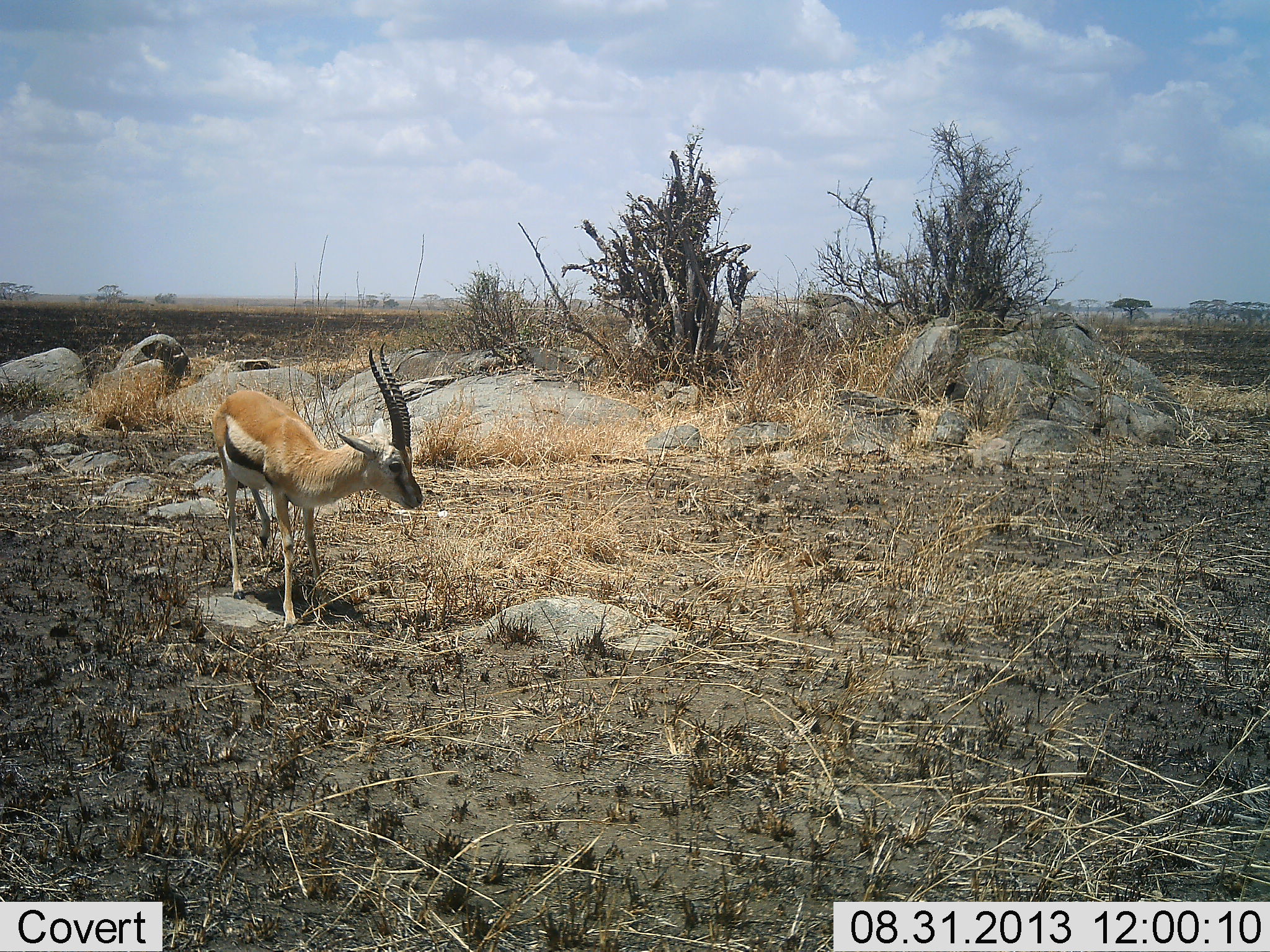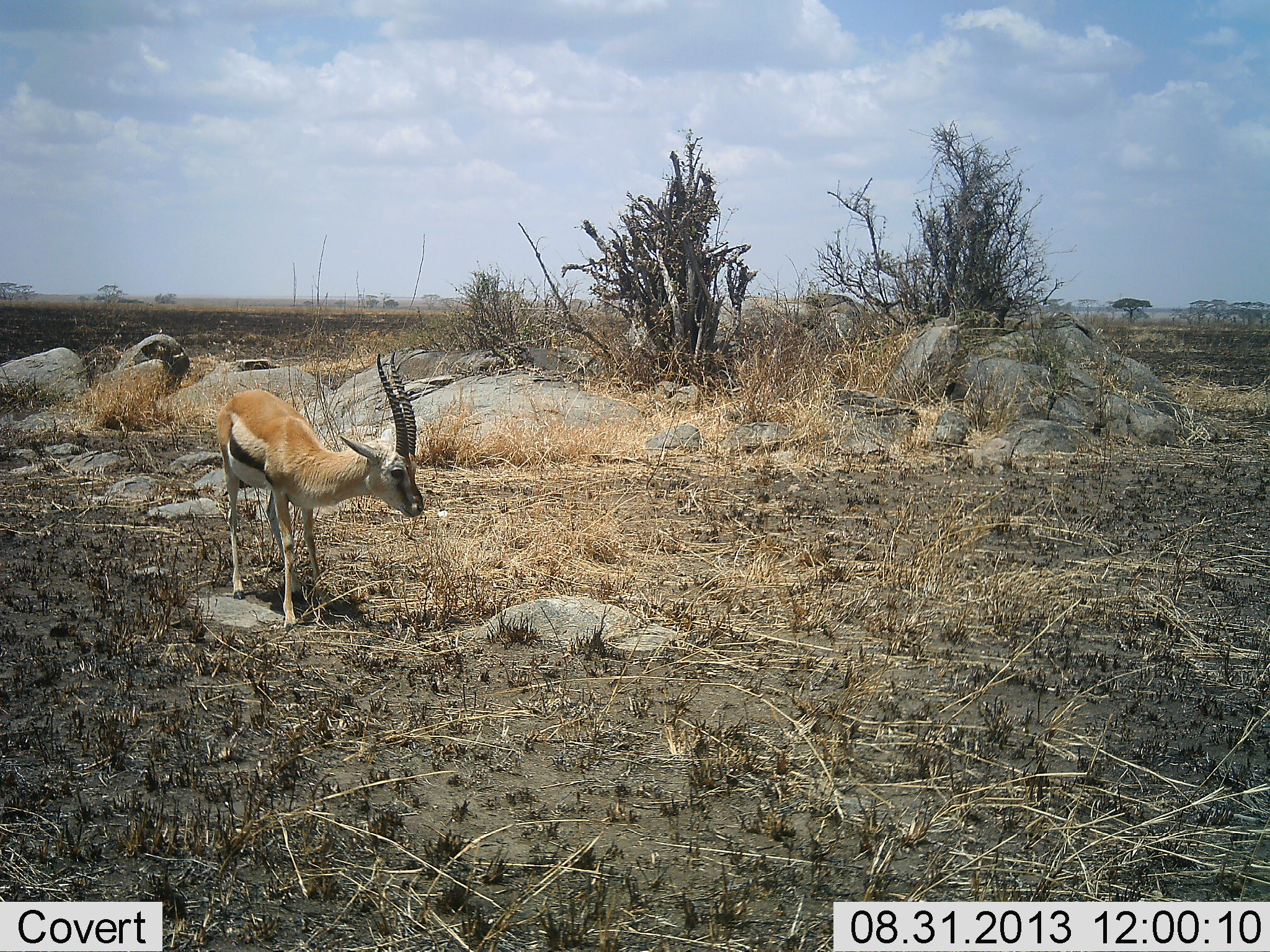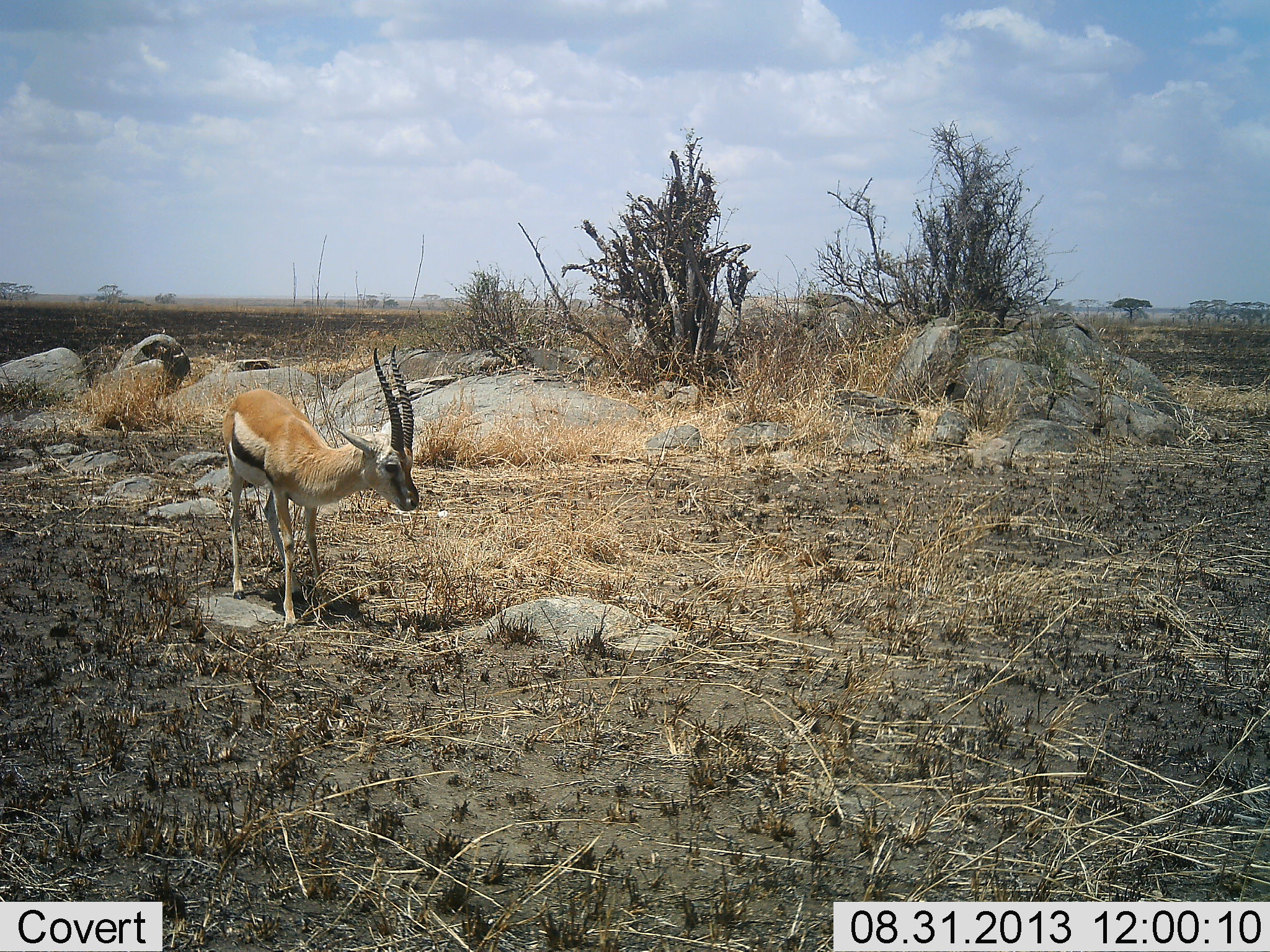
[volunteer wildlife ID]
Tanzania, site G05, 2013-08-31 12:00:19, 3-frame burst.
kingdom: Animalia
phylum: Chordata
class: Mammalia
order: Artiodactyla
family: Bovidae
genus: Eudorcas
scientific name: Eudorcas thomsonii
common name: thomson's gazelle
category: gazellethomsons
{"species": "gazellethomsons (thomson's gazelle) (Eudorcas thomsonii)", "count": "1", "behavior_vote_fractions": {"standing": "89%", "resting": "0%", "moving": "4%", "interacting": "0%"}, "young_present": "0%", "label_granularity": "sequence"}